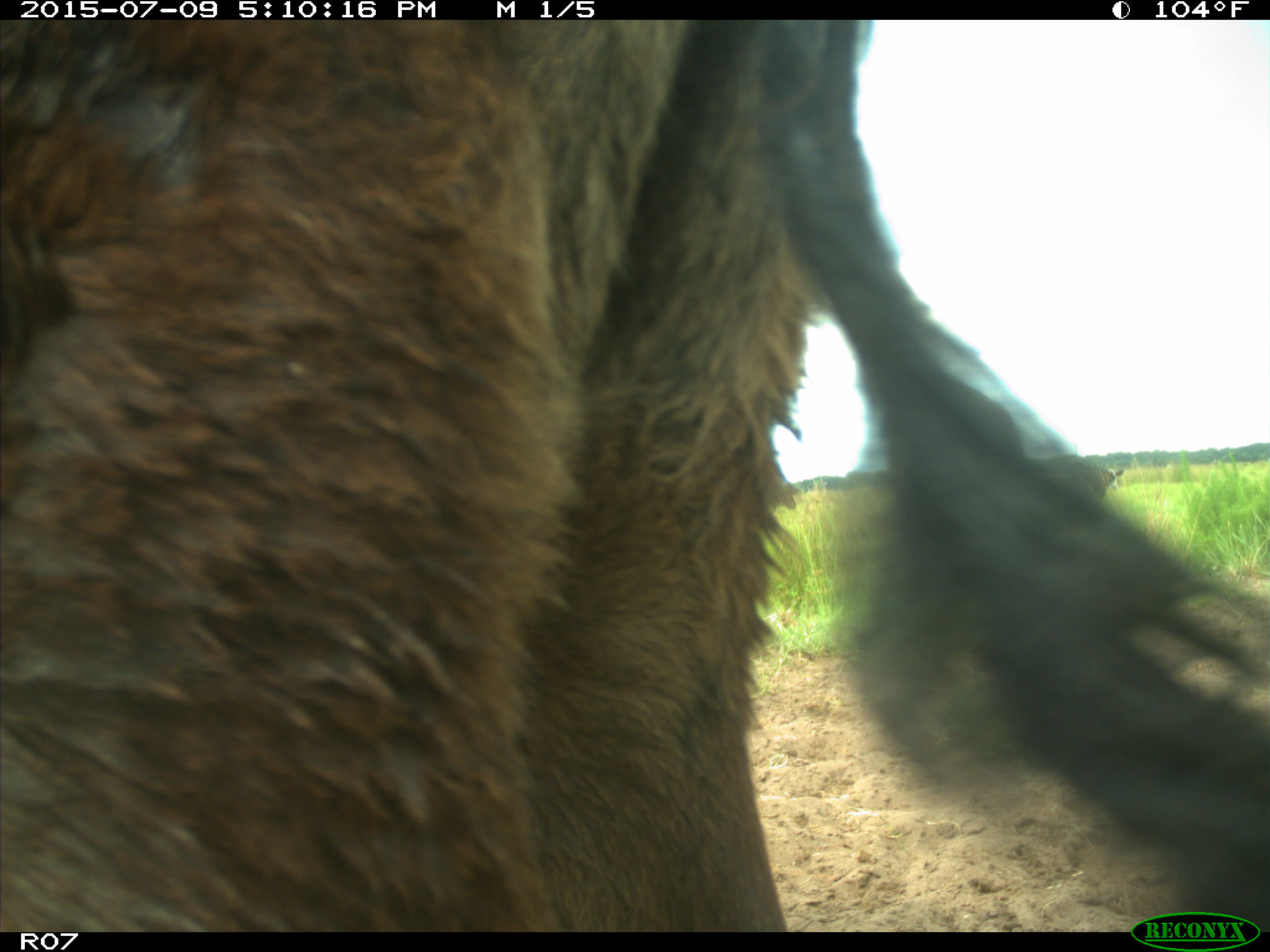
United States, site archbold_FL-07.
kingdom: Animalia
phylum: Chordata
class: Mammalia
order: Artiodactyla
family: Bovidae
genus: Bos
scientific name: Bos taurus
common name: domestic cow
Bos taurus (domestic cow).